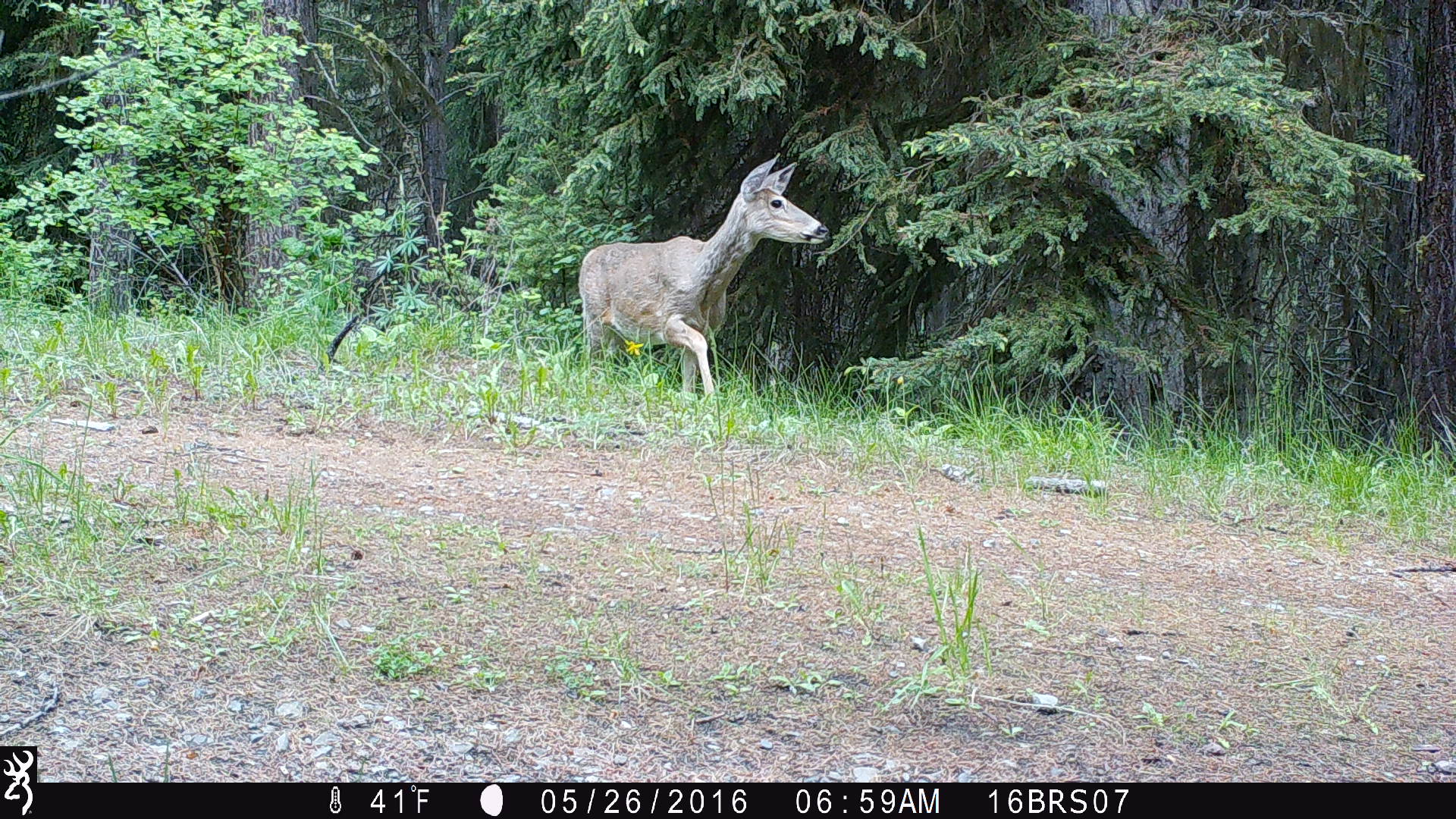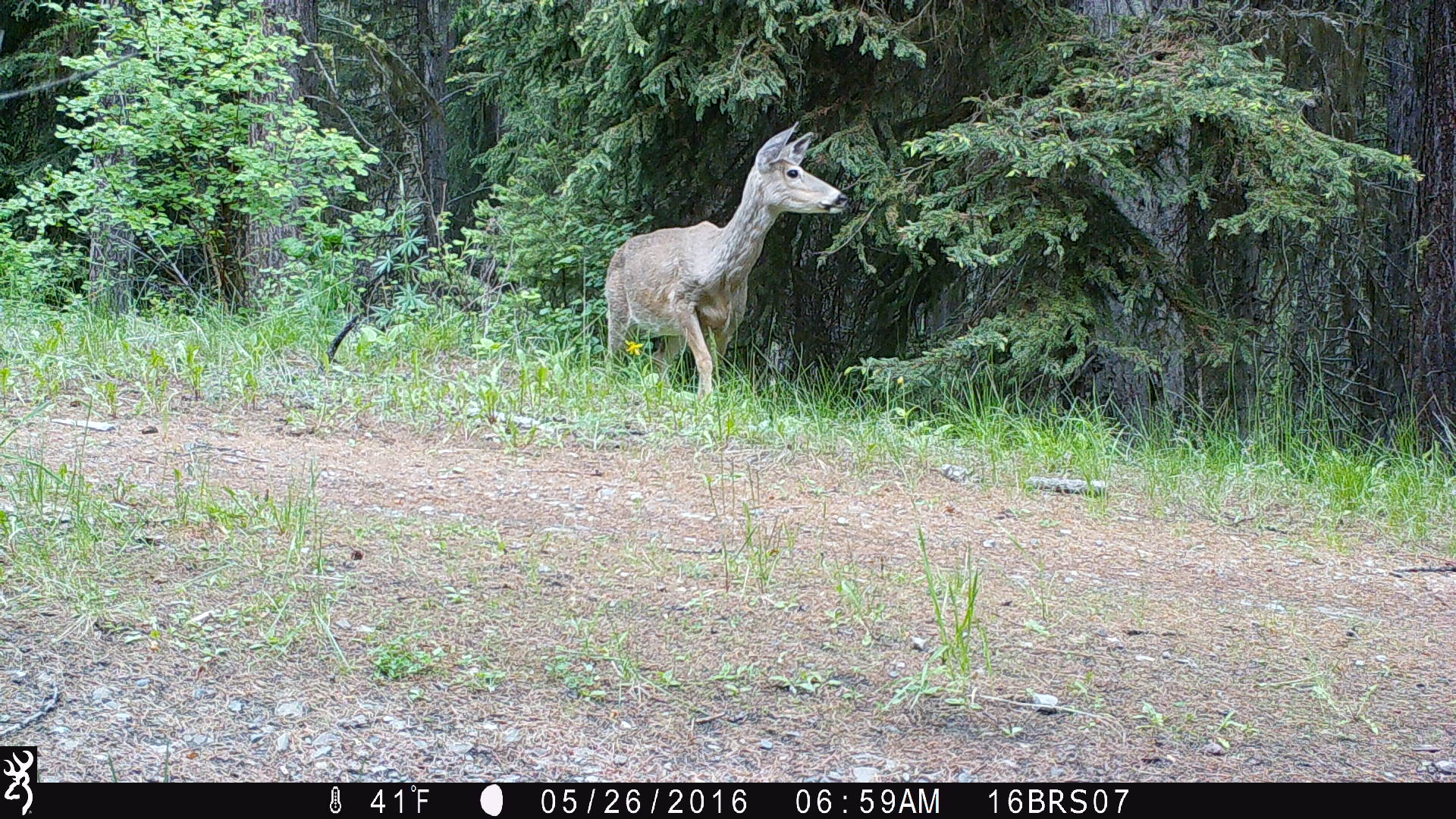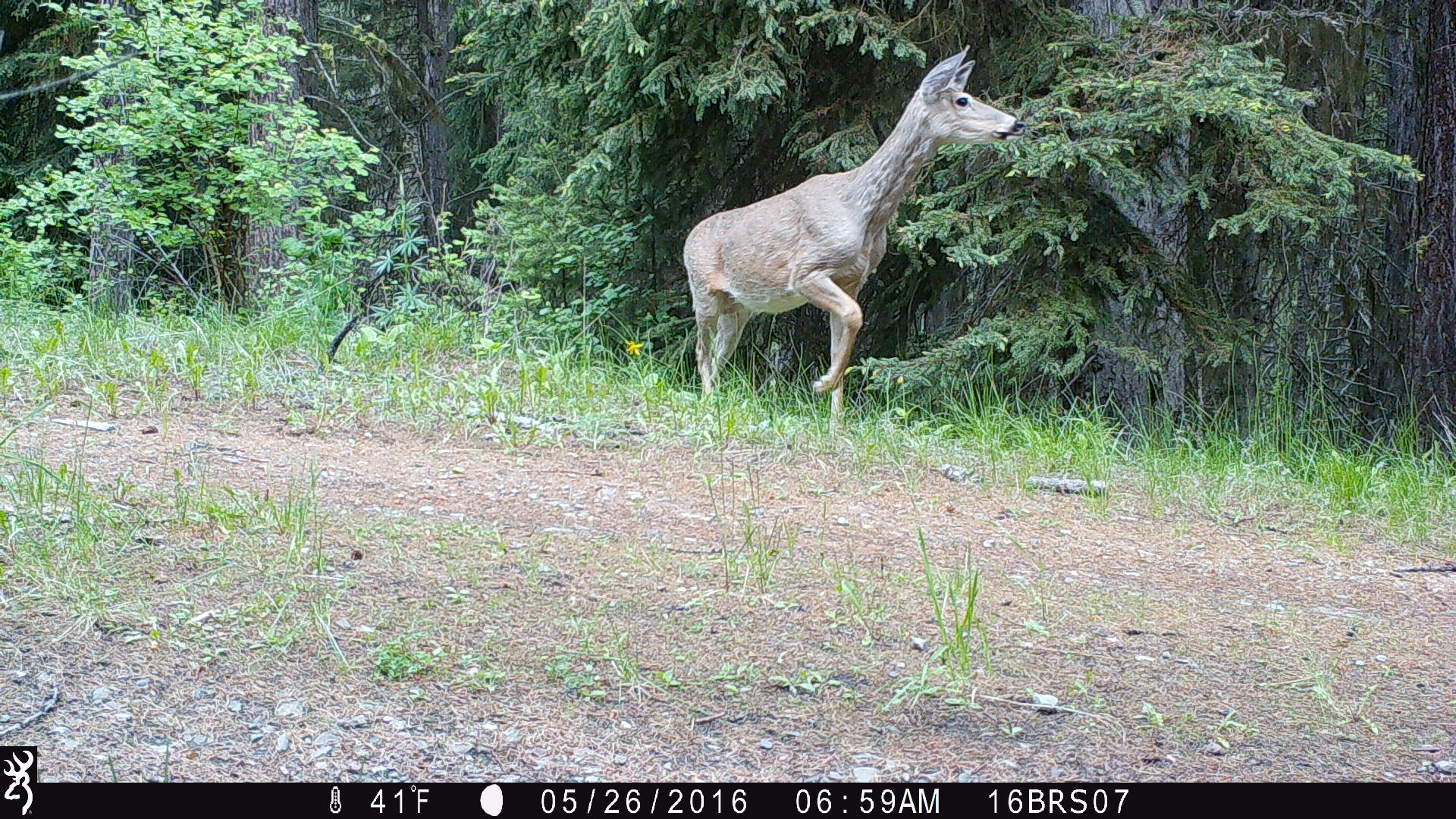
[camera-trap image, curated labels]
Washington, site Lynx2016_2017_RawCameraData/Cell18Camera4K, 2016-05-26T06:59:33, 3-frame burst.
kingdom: Animalia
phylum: Chordata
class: Mammalia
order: Artiodactyla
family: Cervidae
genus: Odocoileus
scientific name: Odocoileus hemionus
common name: mule deer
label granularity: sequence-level